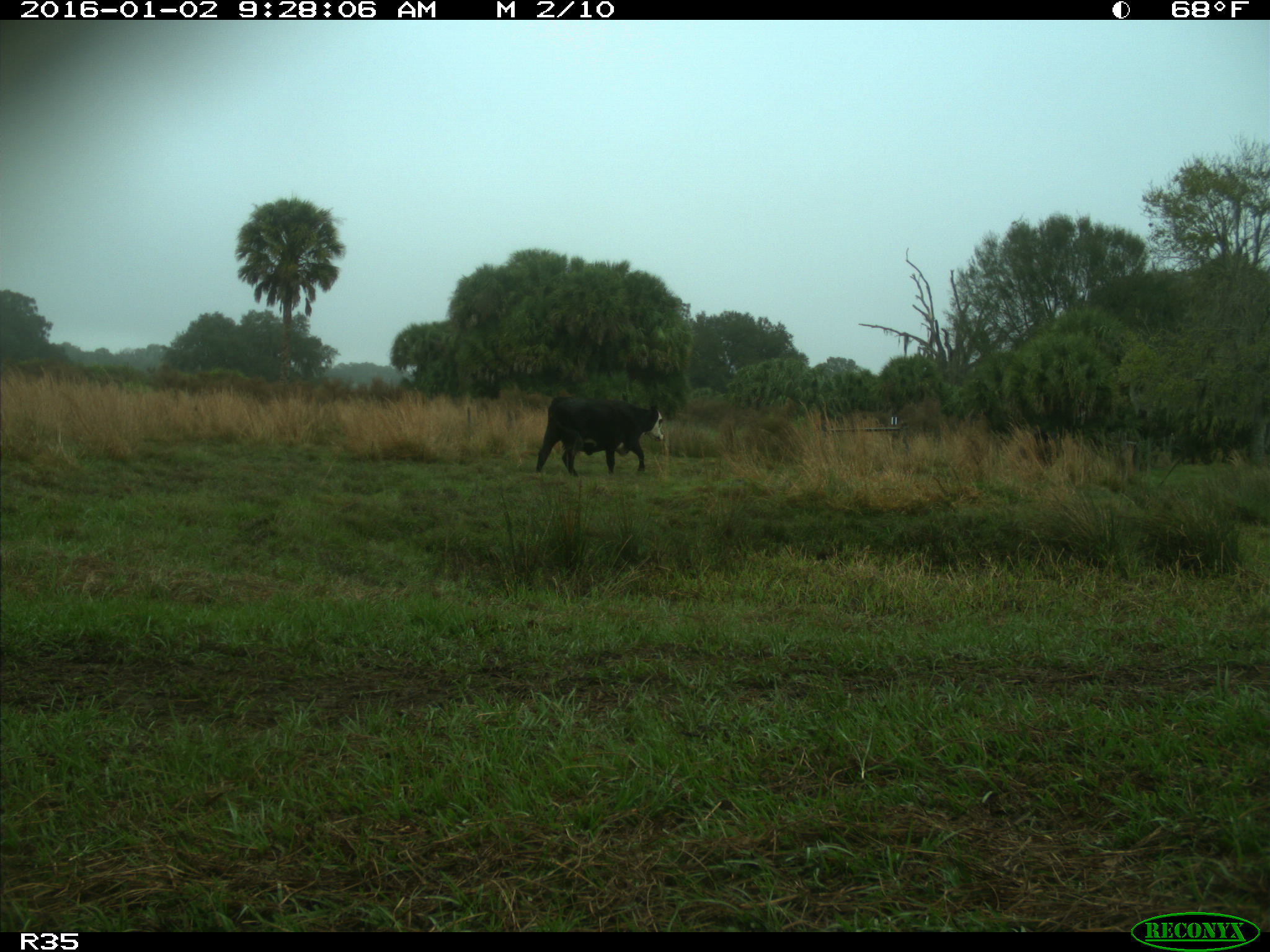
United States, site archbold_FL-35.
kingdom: Animalia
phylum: Chordata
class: Mammalia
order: Artiodactyla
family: Bovidae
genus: Bos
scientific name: Bos taurus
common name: domestic cow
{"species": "Bos taurus (domestic cow)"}